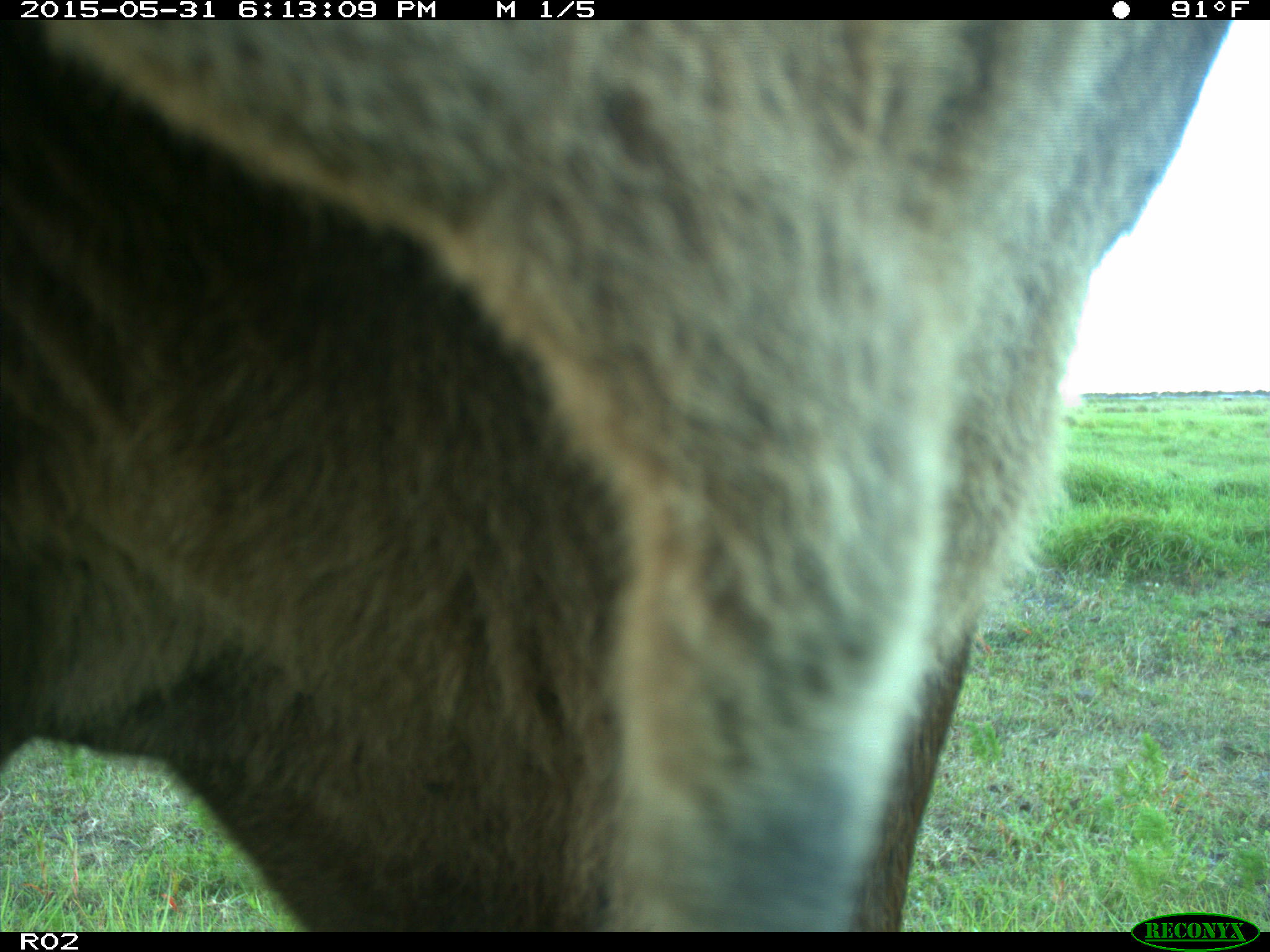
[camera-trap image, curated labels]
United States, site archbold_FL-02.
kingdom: Animalia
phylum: Chordata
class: Mammalia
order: Artiodactyla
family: Bovidae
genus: Bos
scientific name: Bos taurus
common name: domestic cow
Bos taurus (domestic cow).